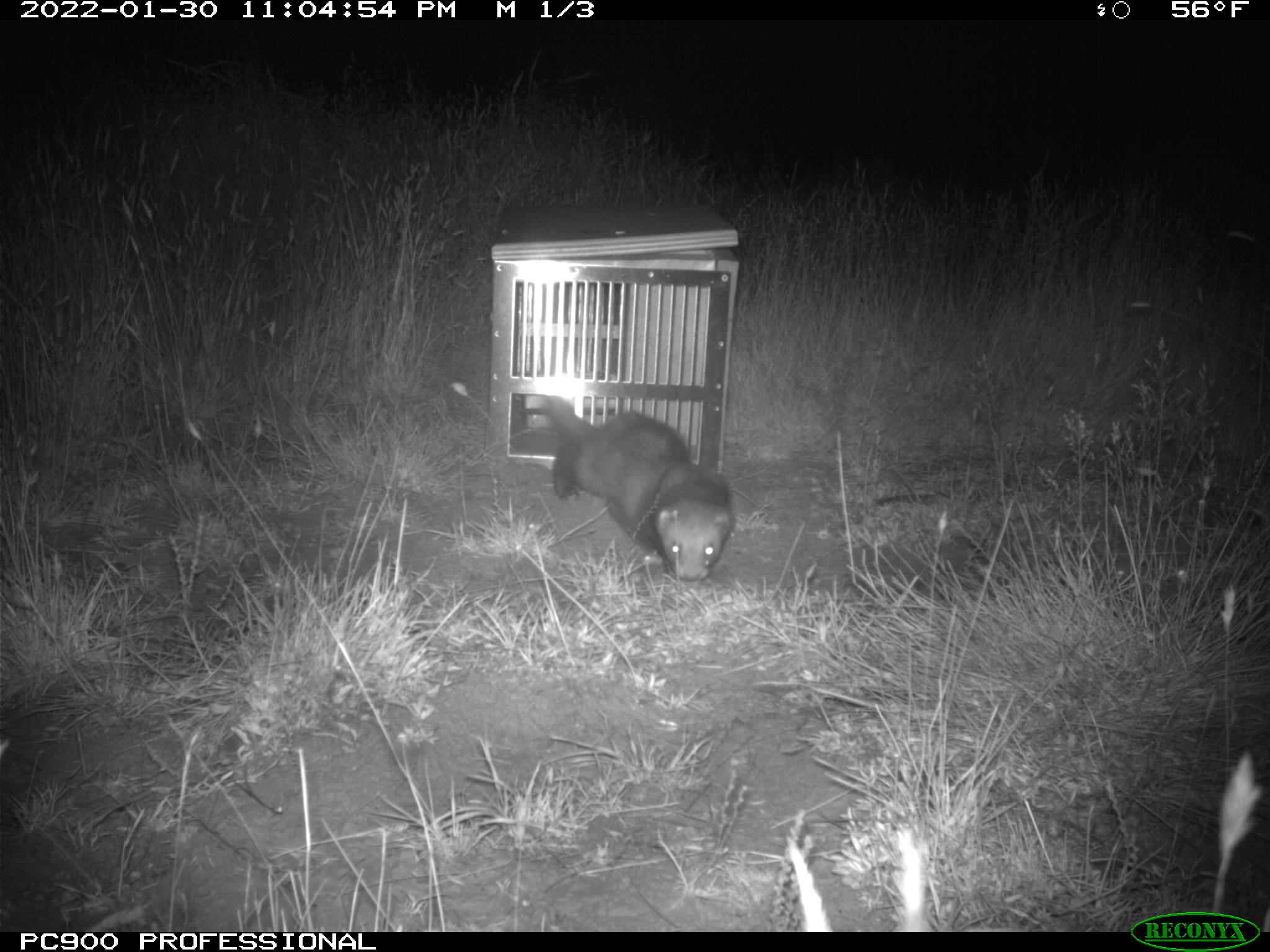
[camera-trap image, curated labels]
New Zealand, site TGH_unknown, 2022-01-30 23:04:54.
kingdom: Animalia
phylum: Chordata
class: Mammalia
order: Carnivora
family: Mustelidae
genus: Mustela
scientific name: Mustela furo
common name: ferret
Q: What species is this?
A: Ferret (Mustela furo).